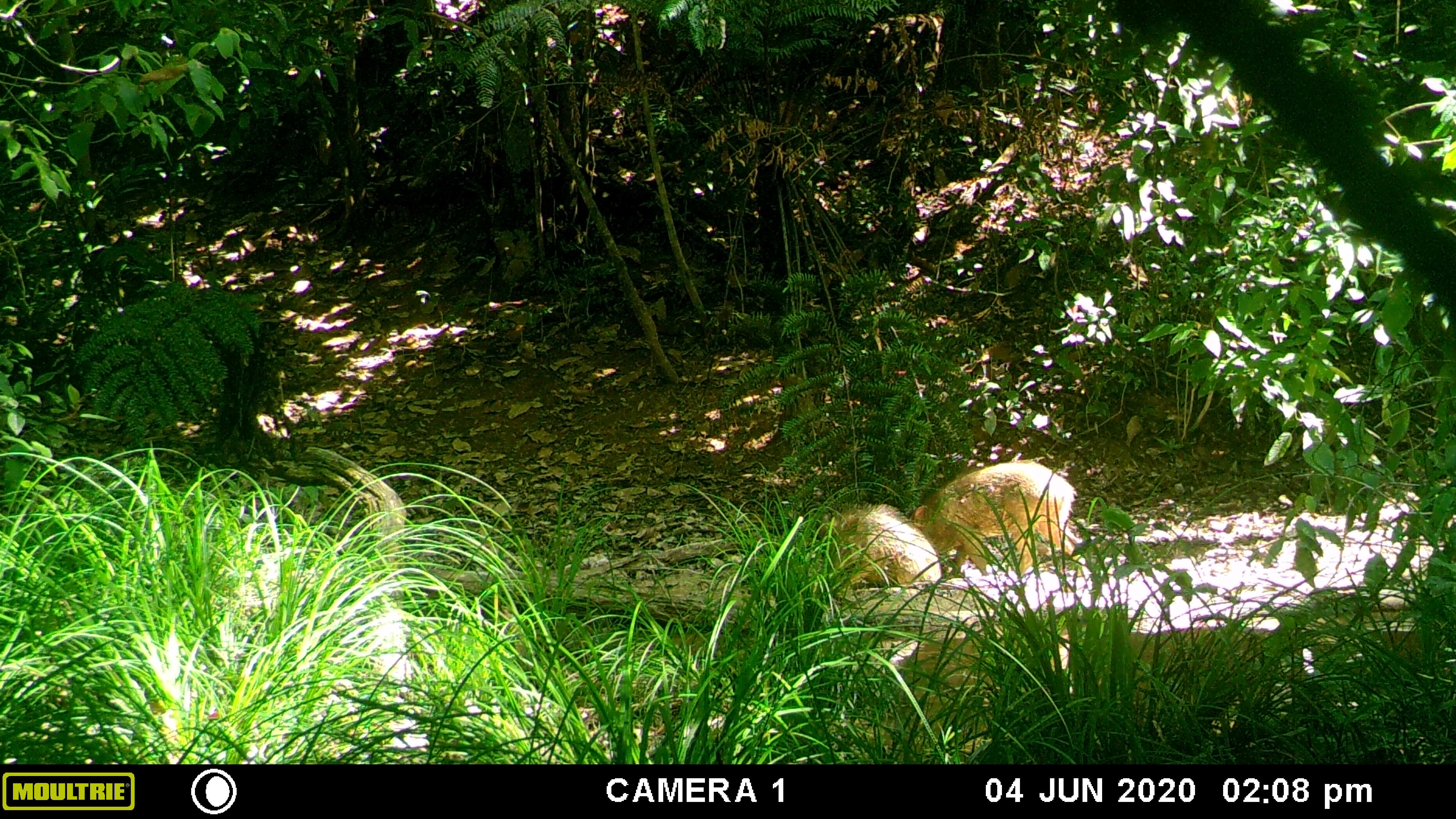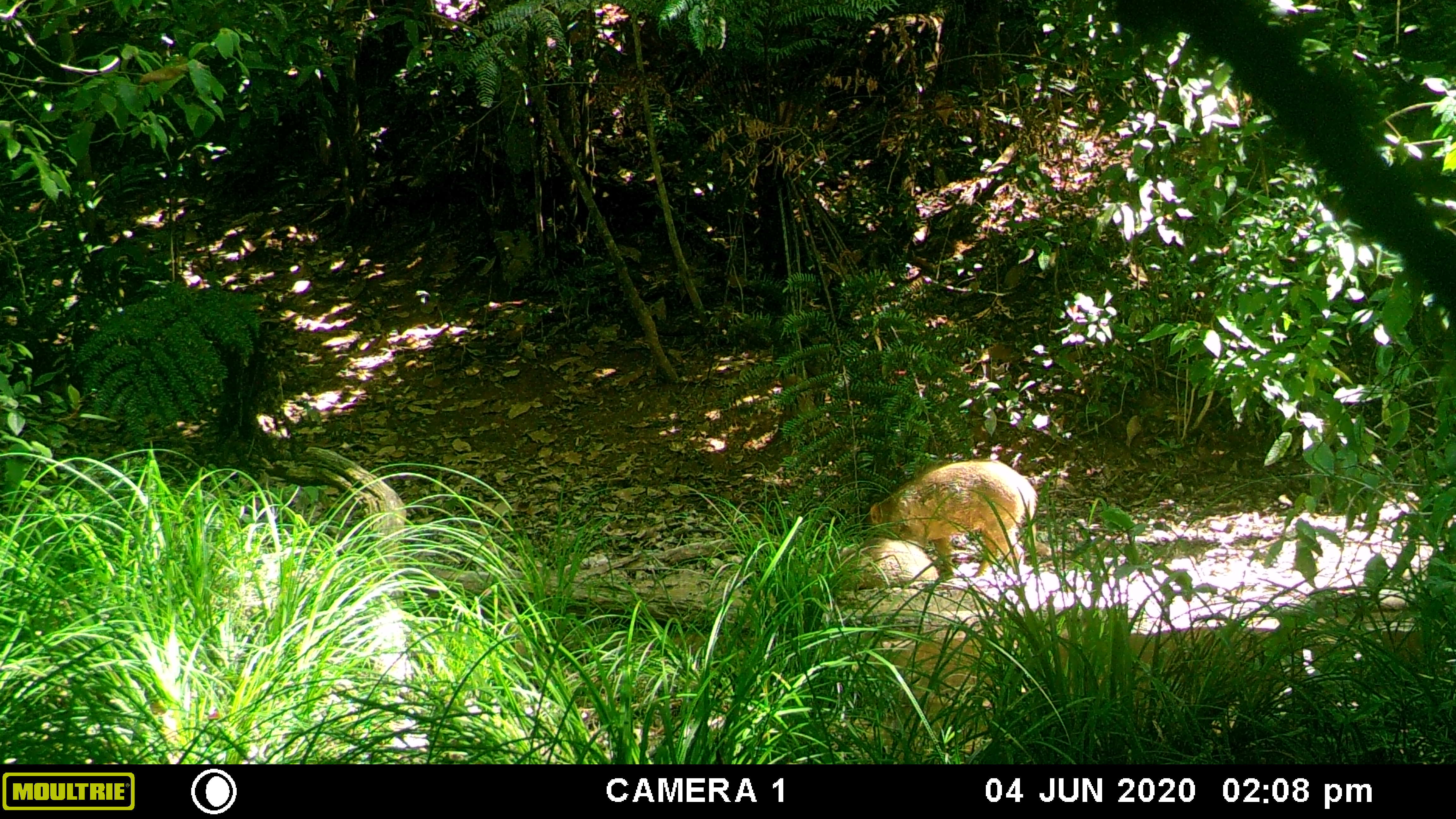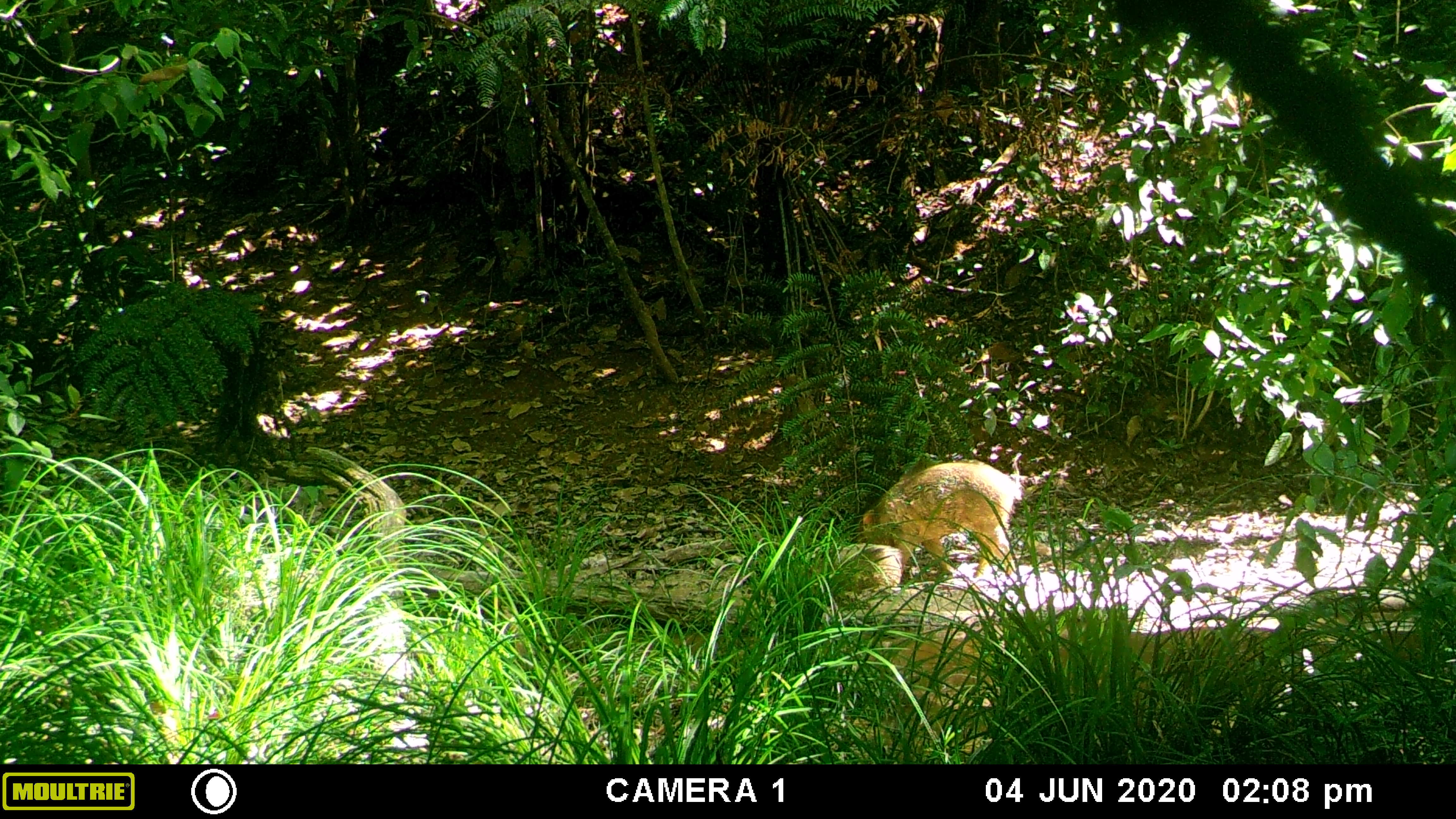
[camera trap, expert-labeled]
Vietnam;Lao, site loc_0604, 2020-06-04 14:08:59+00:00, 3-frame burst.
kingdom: Animalia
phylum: Chordata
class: Mammalia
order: Artiodactyla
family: Suidae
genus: Sus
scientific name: Sus scrofa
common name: eurasian wild pig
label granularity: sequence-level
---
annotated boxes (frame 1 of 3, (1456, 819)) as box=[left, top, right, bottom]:
eurasian wild pig: box=[911, 457, 1088, 575]; box=[795, 500, 942, 587]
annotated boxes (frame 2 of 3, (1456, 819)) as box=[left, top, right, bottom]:
eurasian wild pig: box=[865, 458, 1052, 580]; box=[811, 536, 940, 592]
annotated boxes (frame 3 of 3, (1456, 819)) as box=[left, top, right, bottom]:
eurasian wild pig: box=[858, 458, 1023, 580]; box=[811, 542, 904, 592]